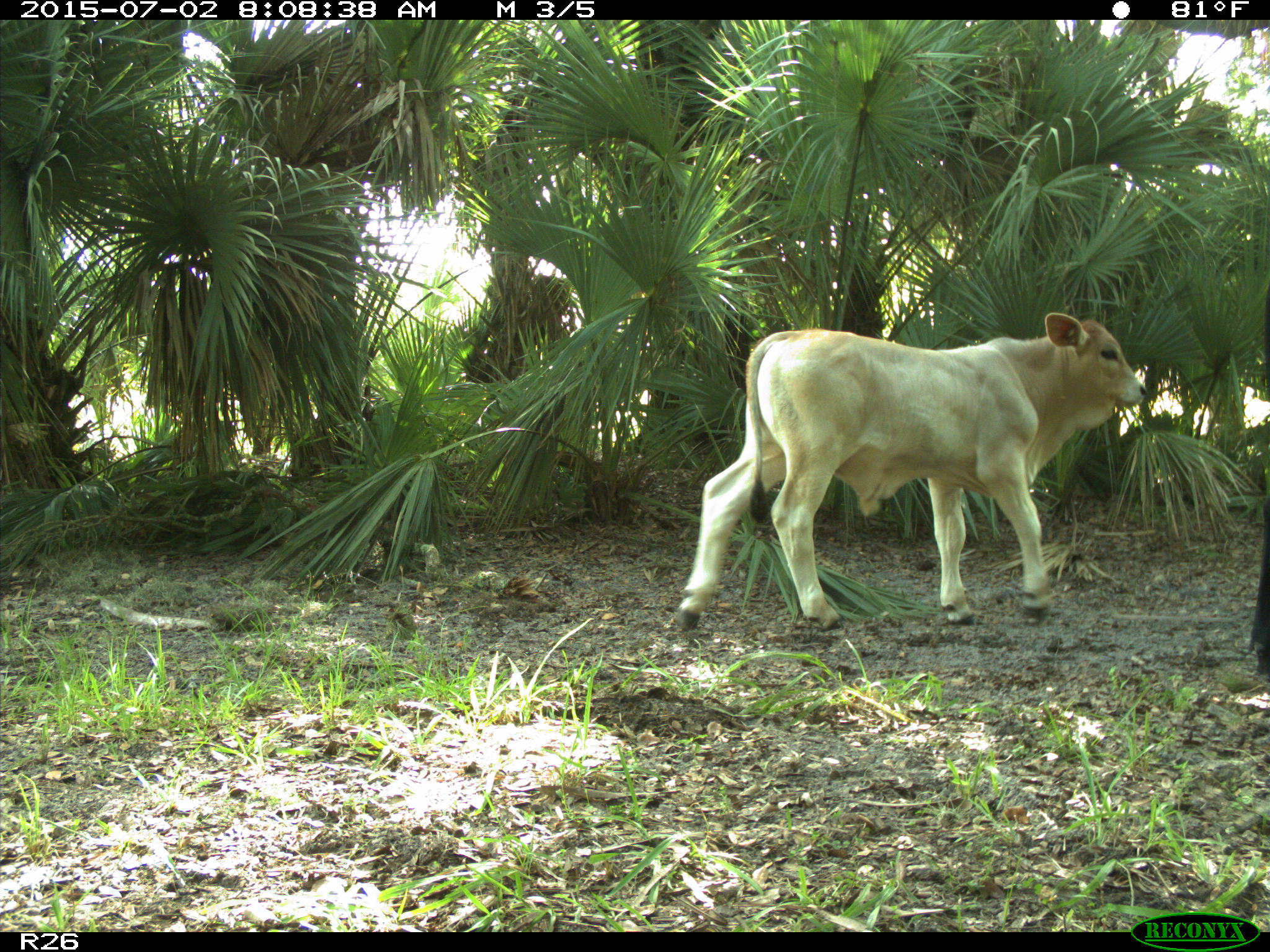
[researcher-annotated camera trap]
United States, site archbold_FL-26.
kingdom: Animalia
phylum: Chordata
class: Mammalia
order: Artiodactyla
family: Bovidae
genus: Bos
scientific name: Bos taurus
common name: domestic cow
Bos taurus (domestic cow).